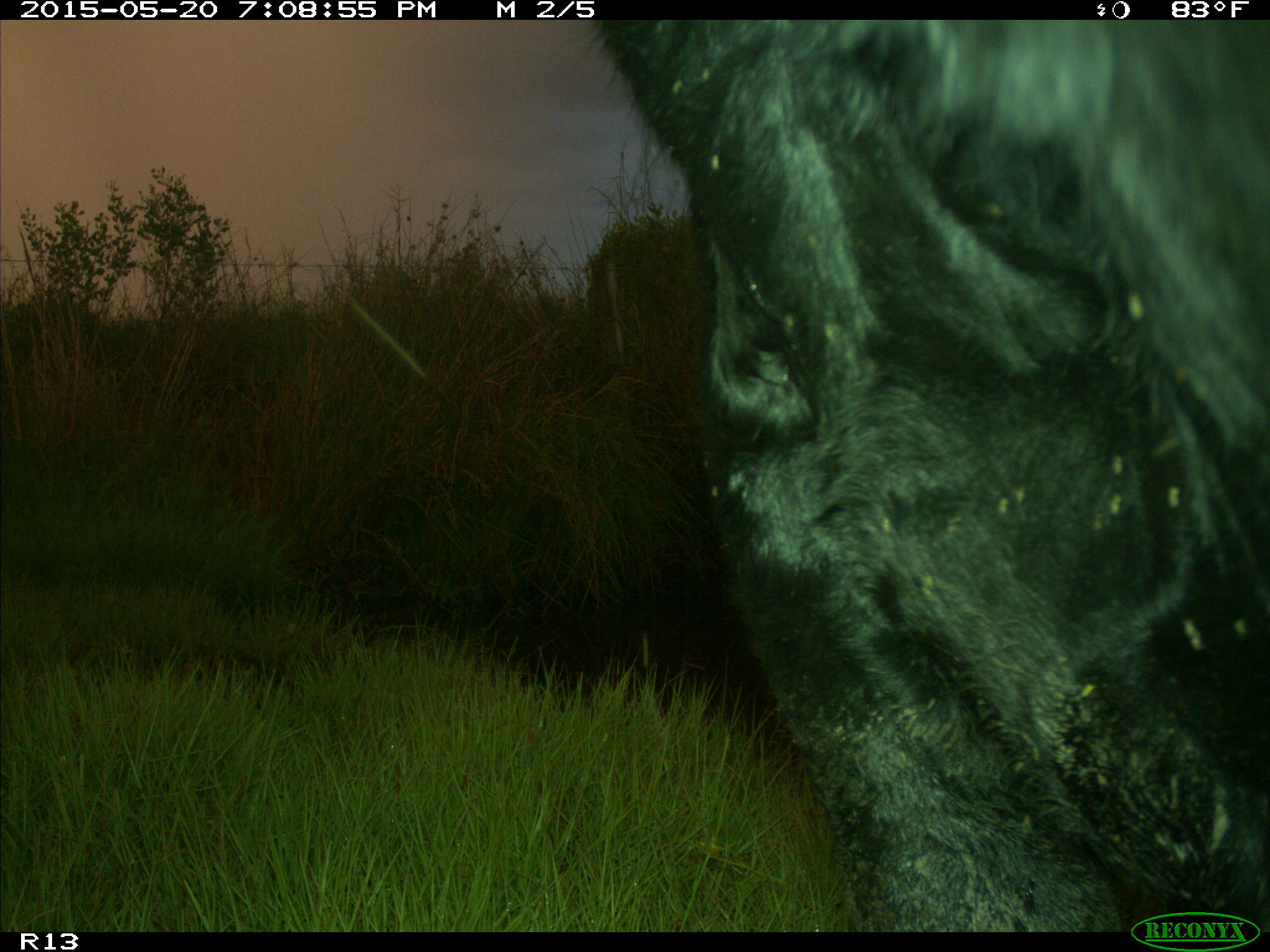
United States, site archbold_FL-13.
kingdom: Animalia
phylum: Chordata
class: Mammalia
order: Artiodactyla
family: Bovidae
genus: Bos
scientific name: Bos taurus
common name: domestic cow